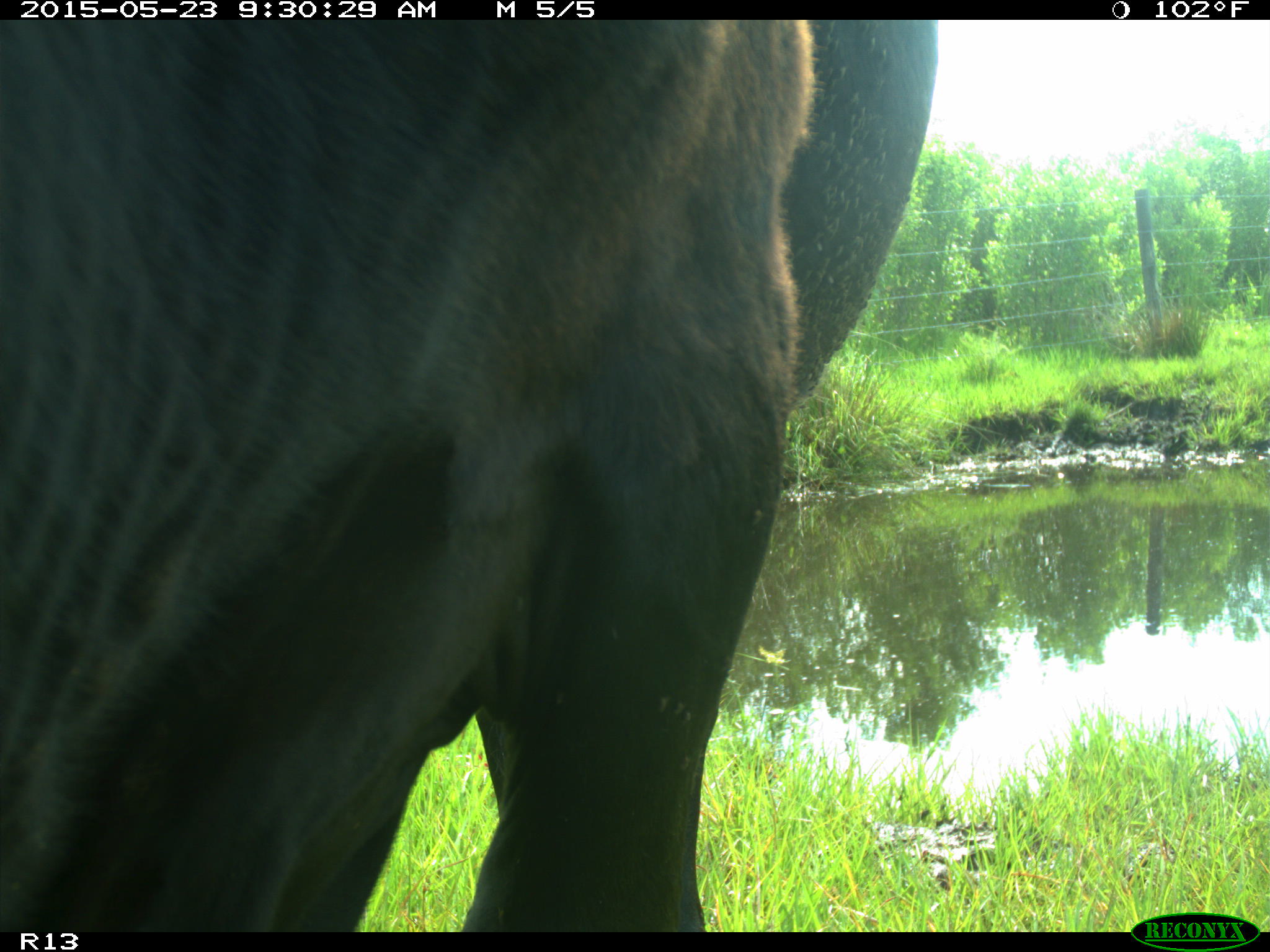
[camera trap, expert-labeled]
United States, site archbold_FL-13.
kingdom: Animalia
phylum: Chordata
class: Mammalia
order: Artiodactyla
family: Bovidae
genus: Bos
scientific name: Bos taurus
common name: domestic cow